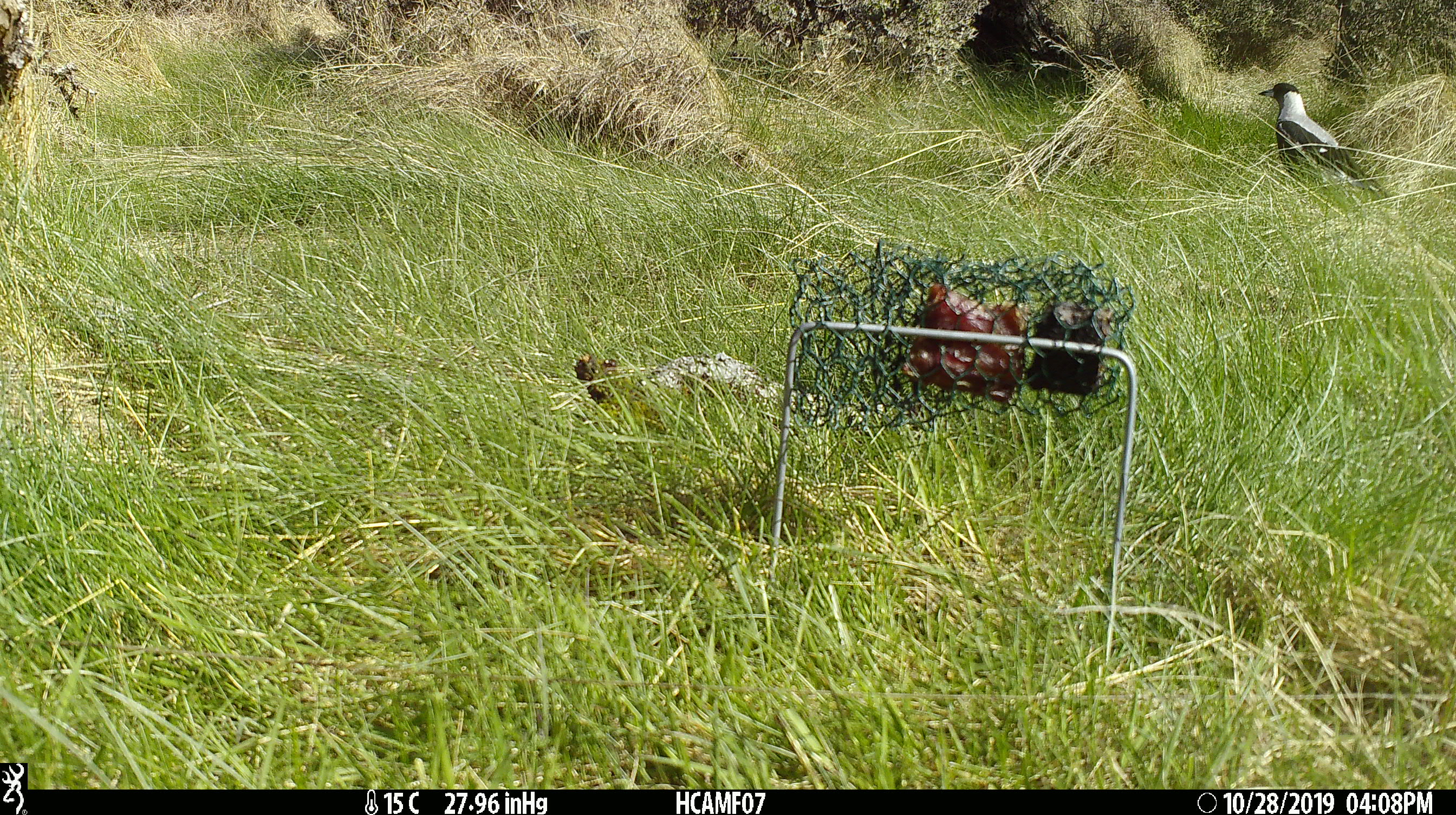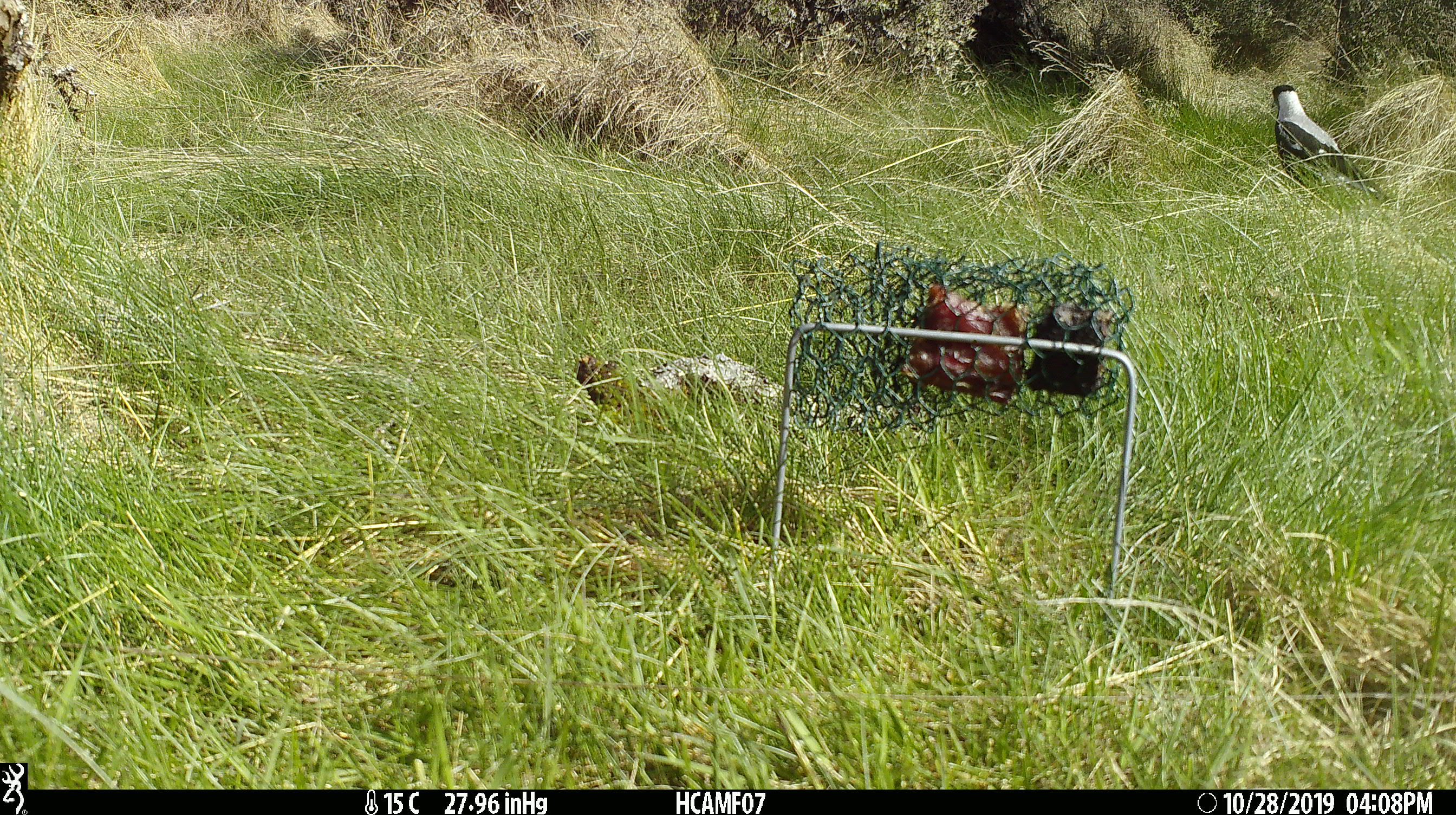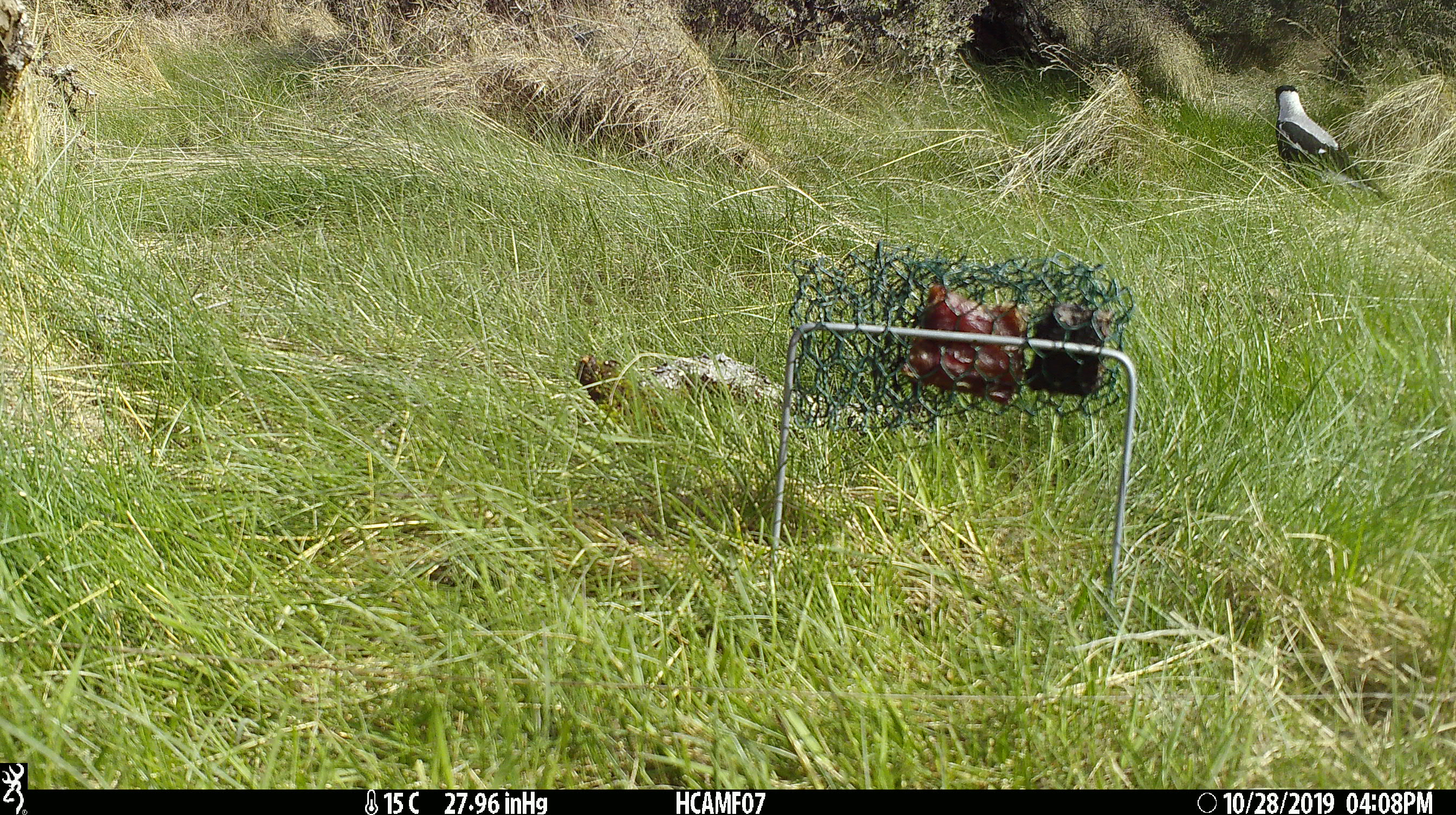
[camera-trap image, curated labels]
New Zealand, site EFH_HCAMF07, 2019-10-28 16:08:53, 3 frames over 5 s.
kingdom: Animalia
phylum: Chordata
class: Aves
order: Passeriformes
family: Artamidae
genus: Gymnorhina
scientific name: Gymnorhina tibicen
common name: australian magpie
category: magpie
Magpie (australian magpie) (Gymnorhina tibicen).